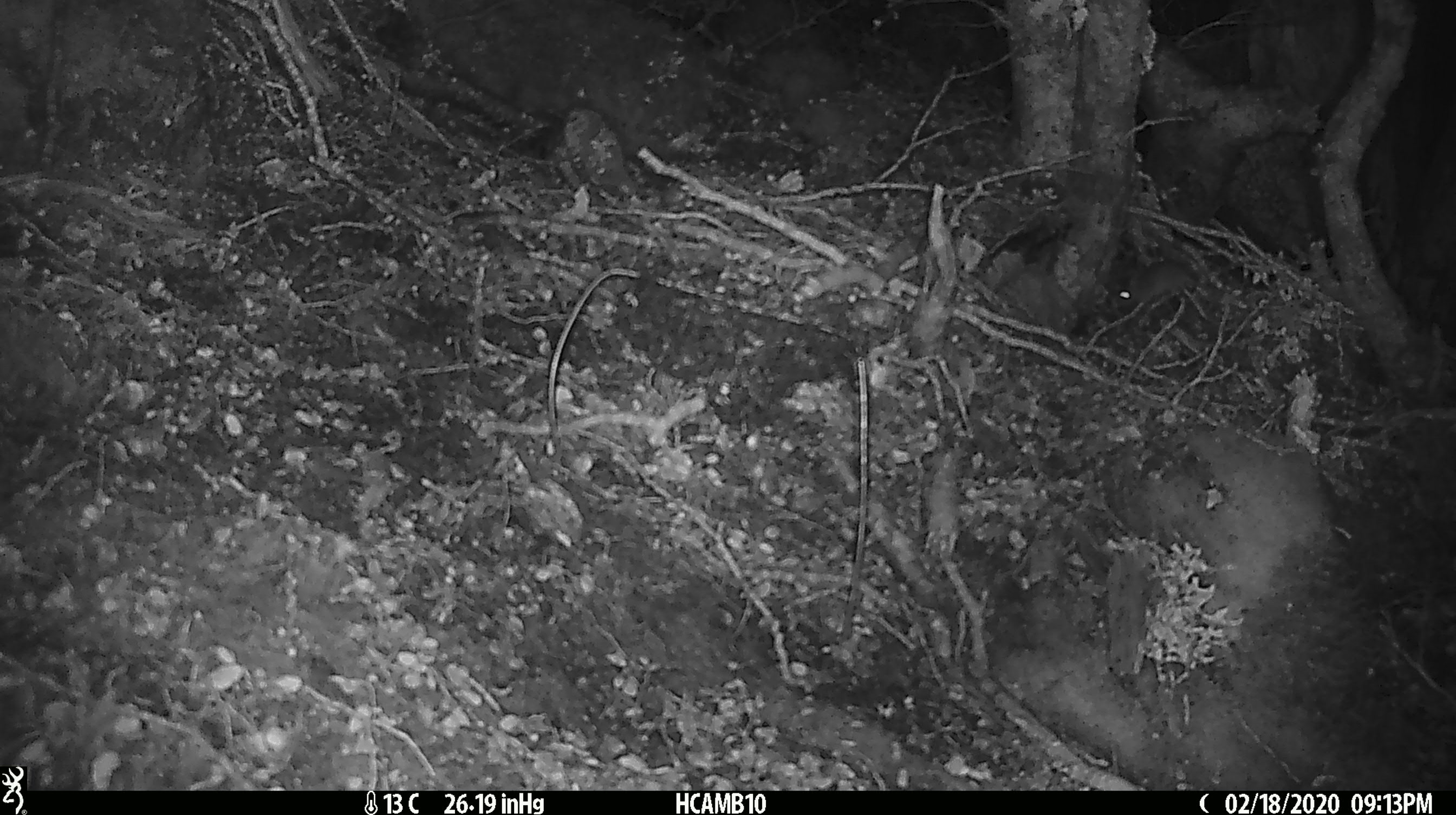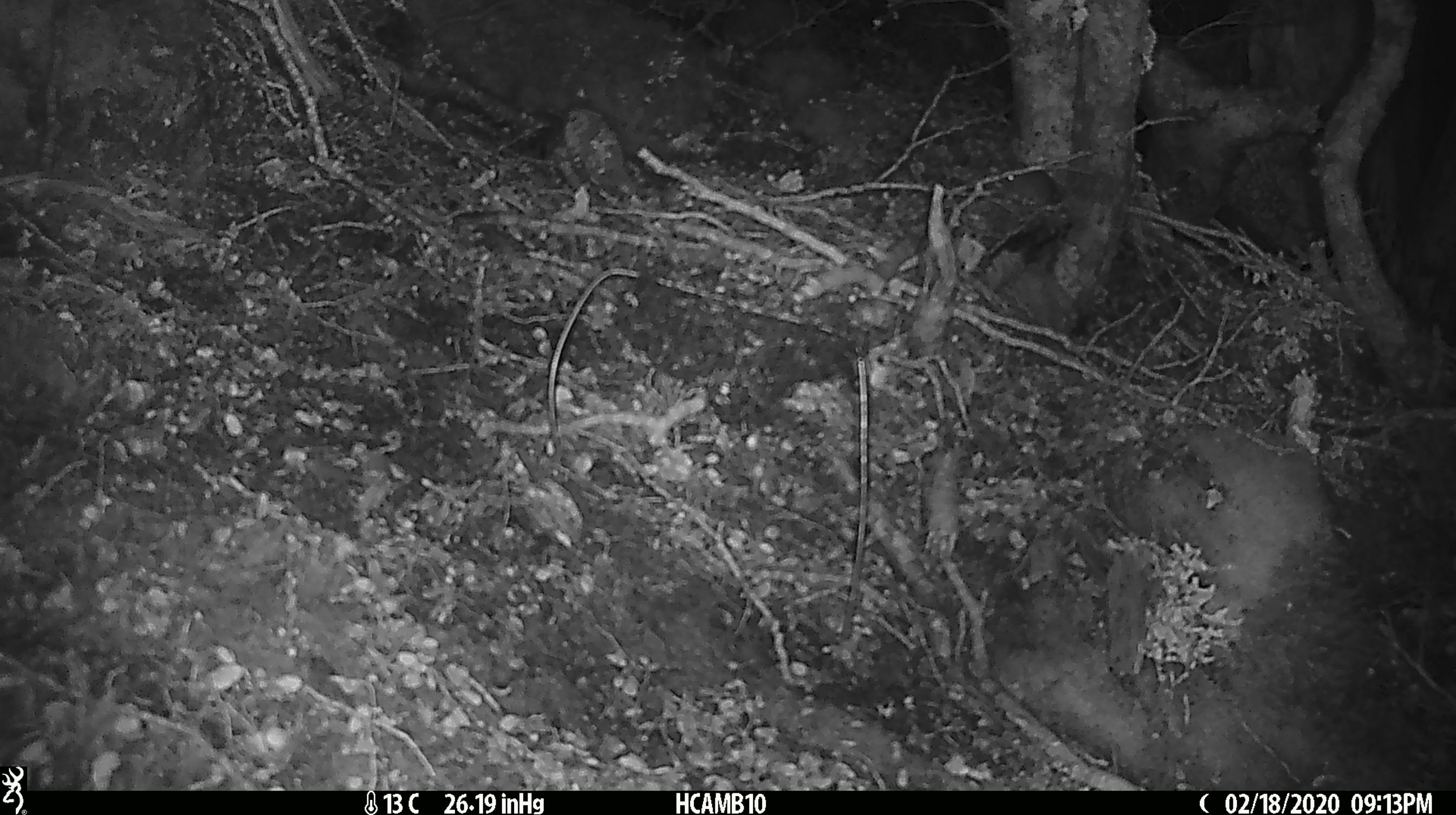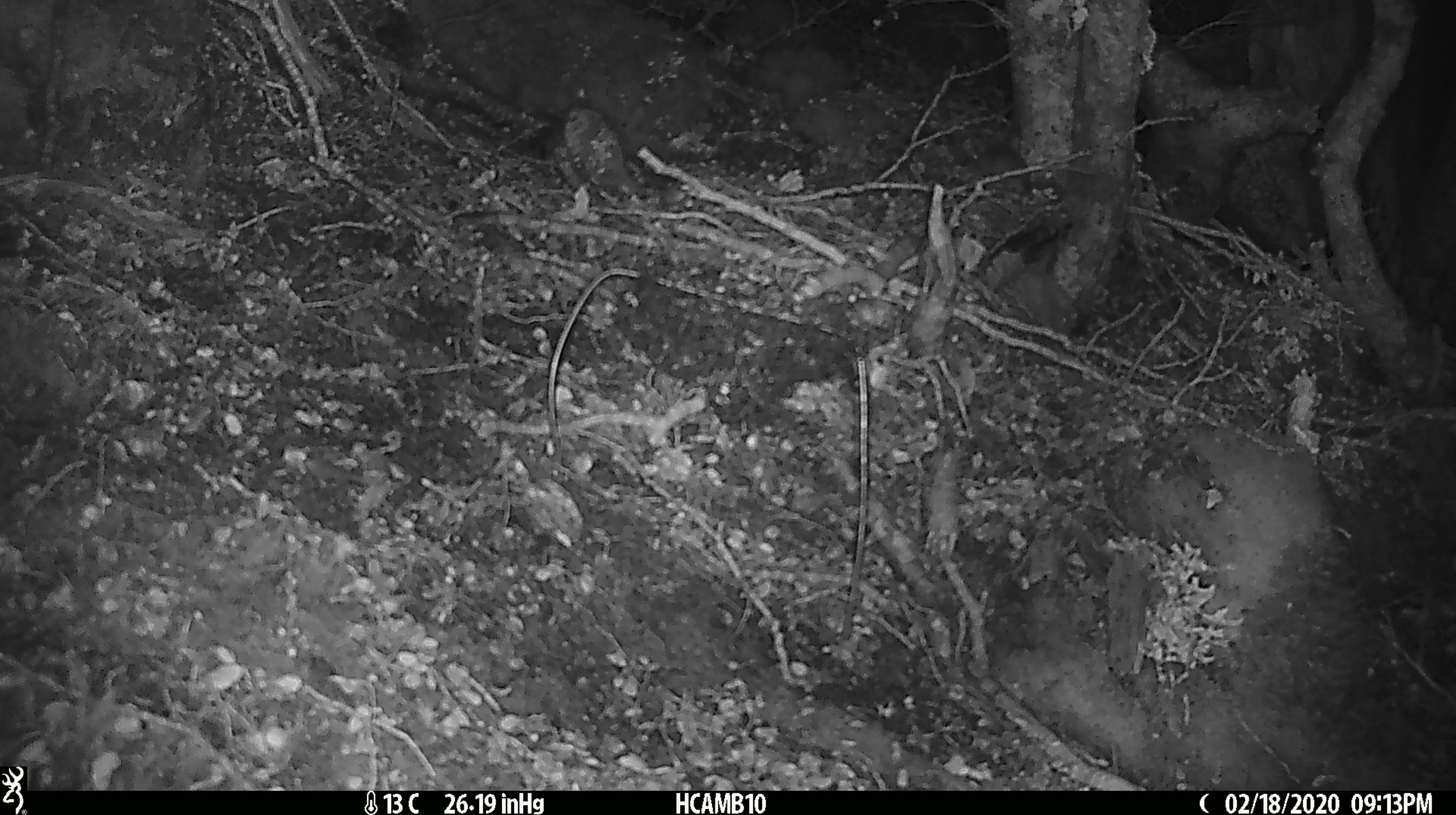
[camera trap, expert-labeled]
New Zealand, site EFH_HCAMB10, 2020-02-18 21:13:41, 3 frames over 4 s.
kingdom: Animalia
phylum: Chordata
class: Mammalia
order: Rodentia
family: Muridae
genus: Mus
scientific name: Mus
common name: mouse